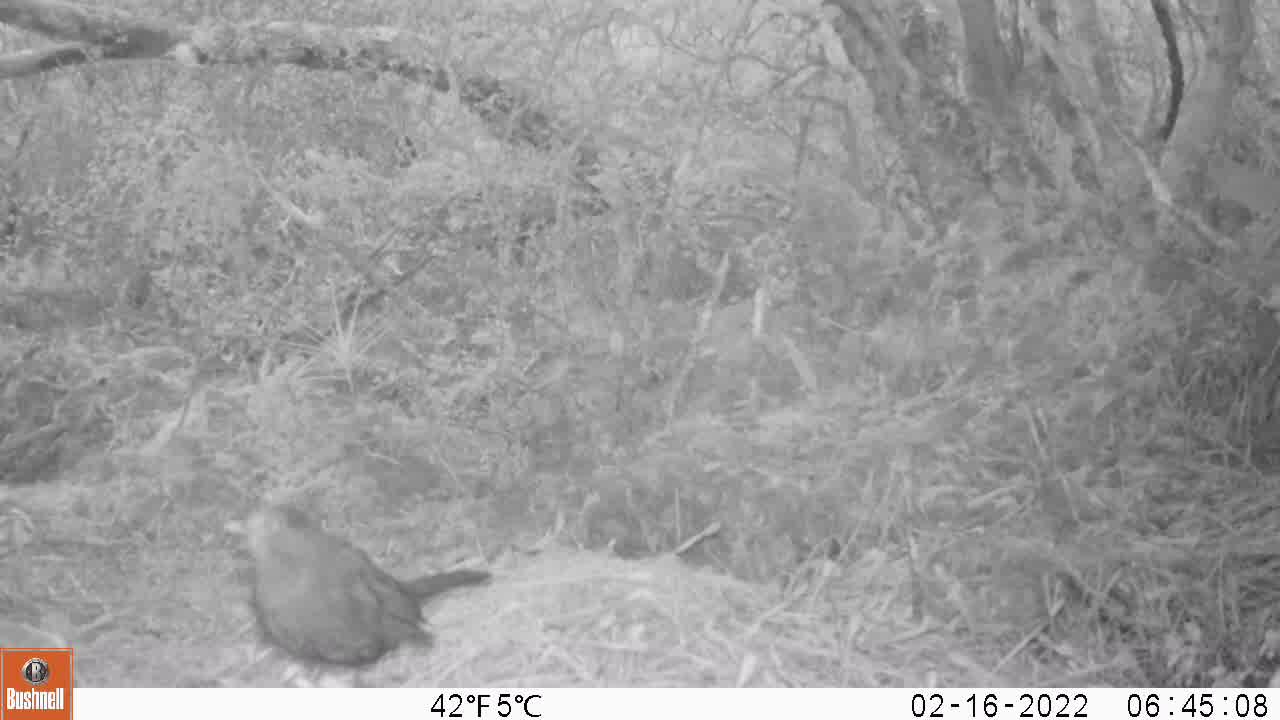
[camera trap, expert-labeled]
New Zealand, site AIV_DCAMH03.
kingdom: Animalia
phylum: Chordata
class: Aves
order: Passeriformes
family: Turdidae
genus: Turdus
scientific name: Turdus merula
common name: eurasian blackbird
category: blackbird